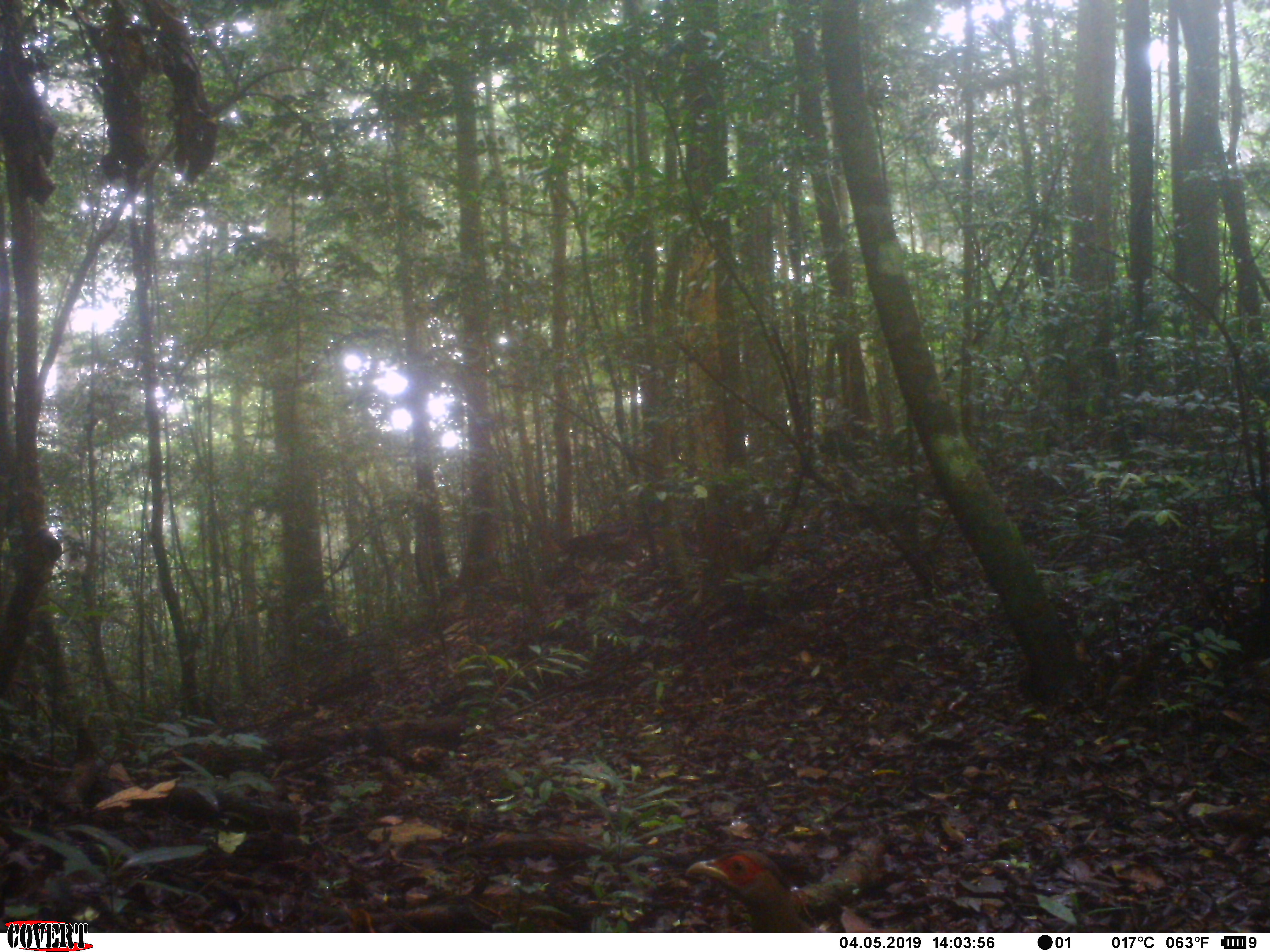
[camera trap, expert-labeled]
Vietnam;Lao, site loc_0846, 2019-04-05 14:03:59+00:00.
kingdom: Animalia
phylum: Chordata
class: Aves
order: Galliformes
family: Phasianidae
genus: Lophura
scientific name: Lophura nycthemera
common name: silver pheasant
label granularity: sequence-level